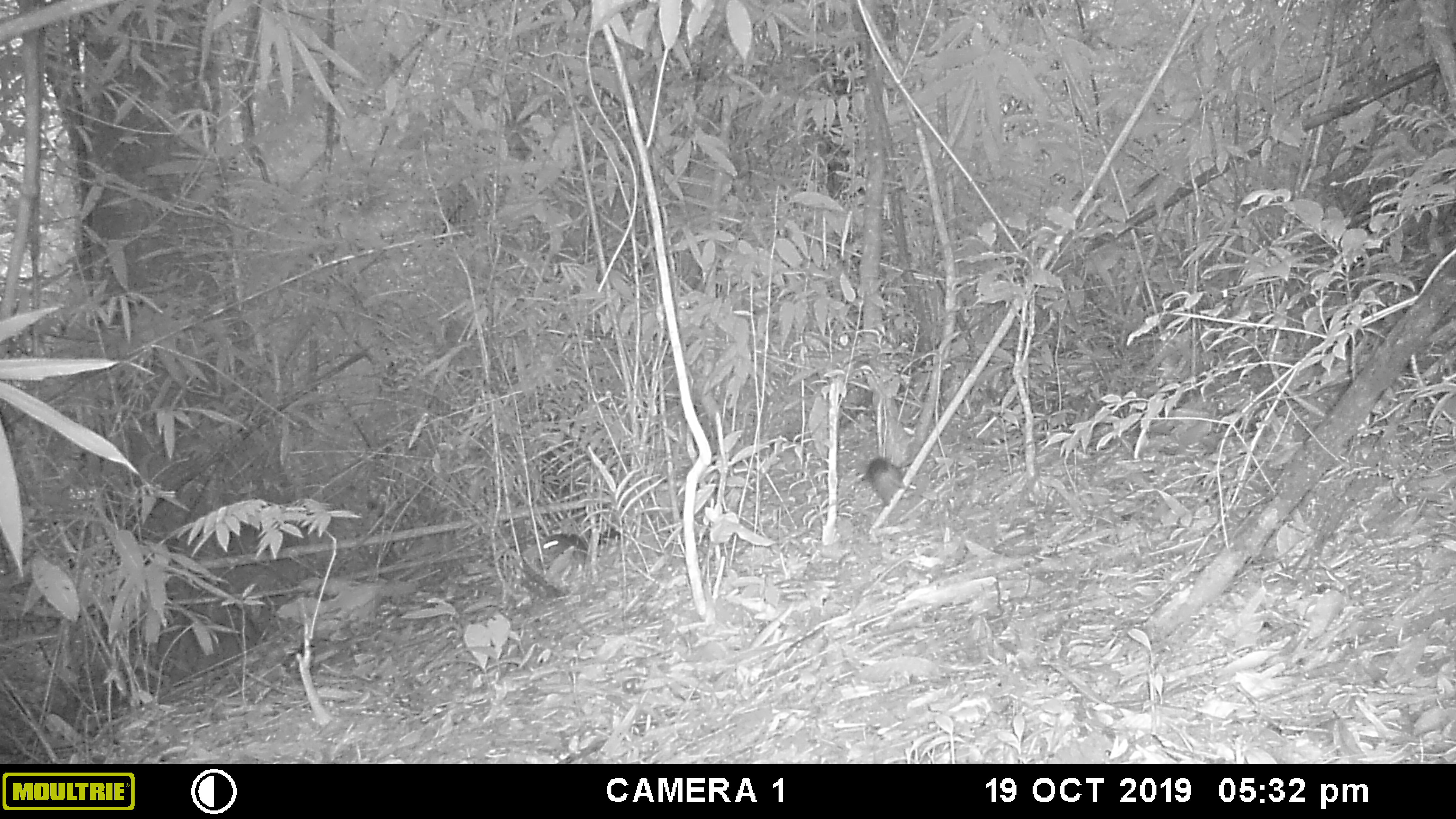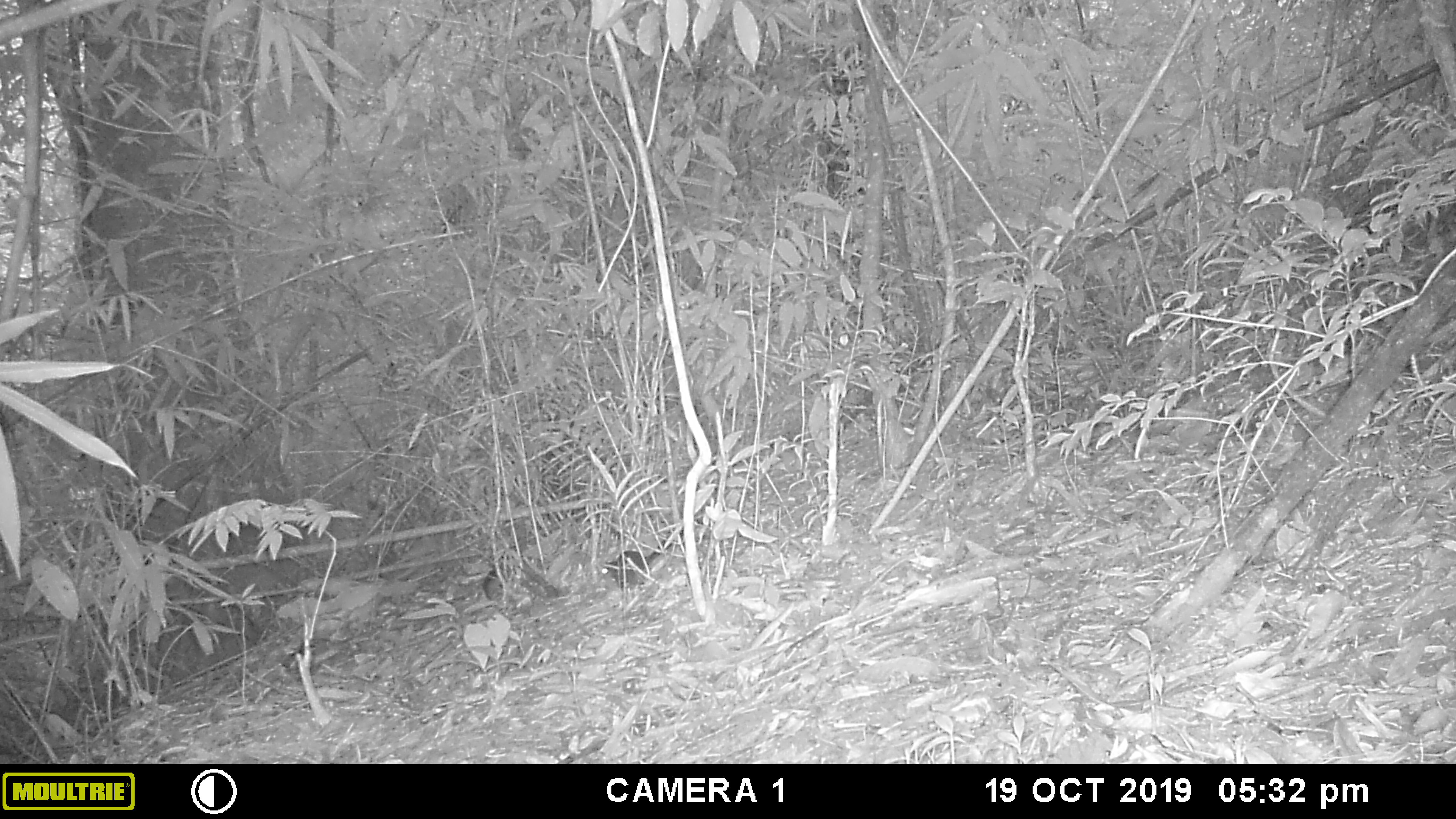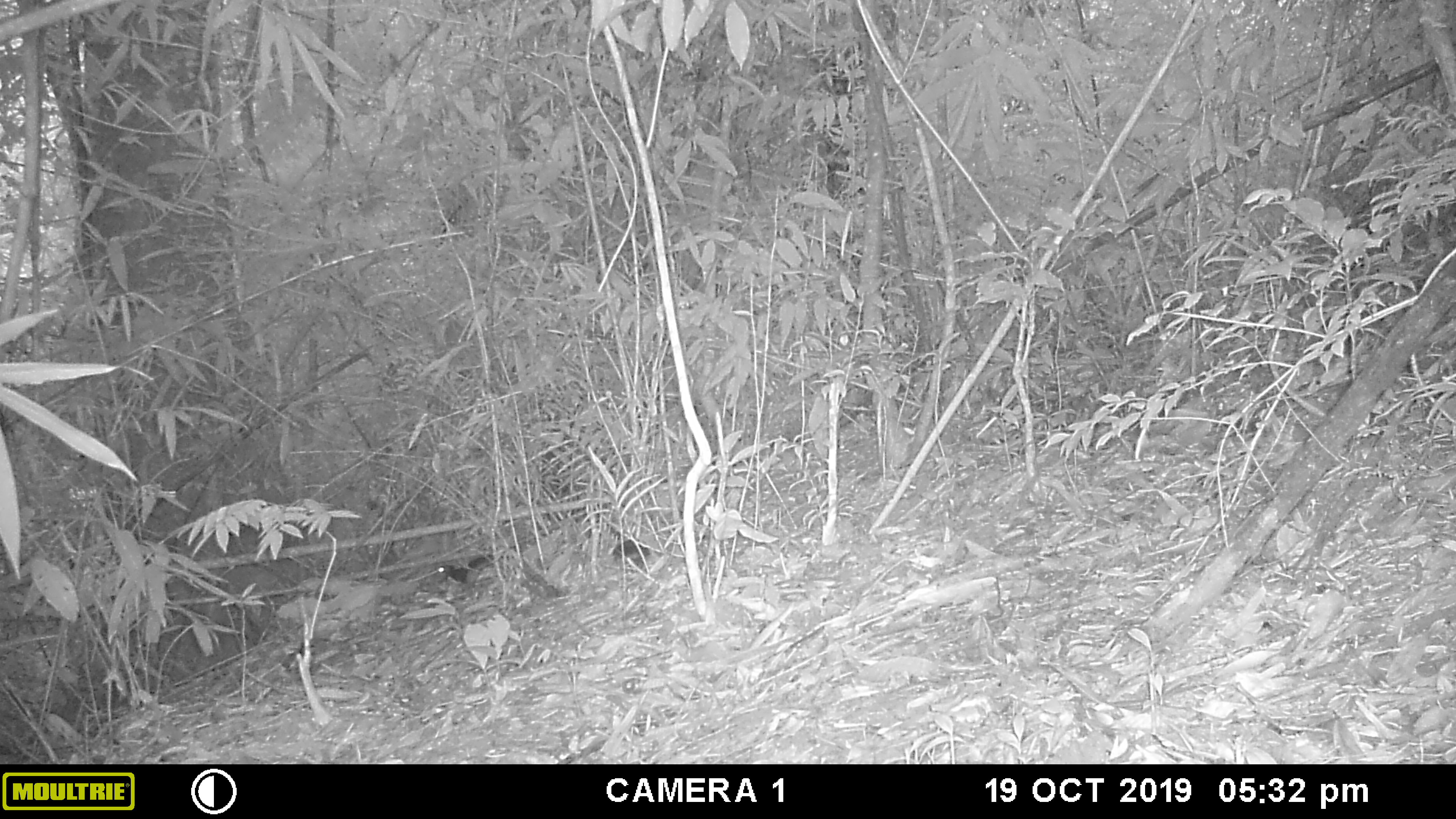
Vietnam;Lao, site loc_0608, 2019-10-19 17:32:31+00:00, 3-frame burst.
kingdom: Animalia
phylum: Chordata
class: Mammalia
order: Rodentia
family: Sciuridae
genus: Dremomys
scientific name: Dremomys rufigenis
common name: red-cheeked squirrel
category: red cheeked squirrel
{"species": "red cheeked squirrel (red-cheeked squirrel) (Dremomys rufigenis)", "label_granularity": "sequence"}